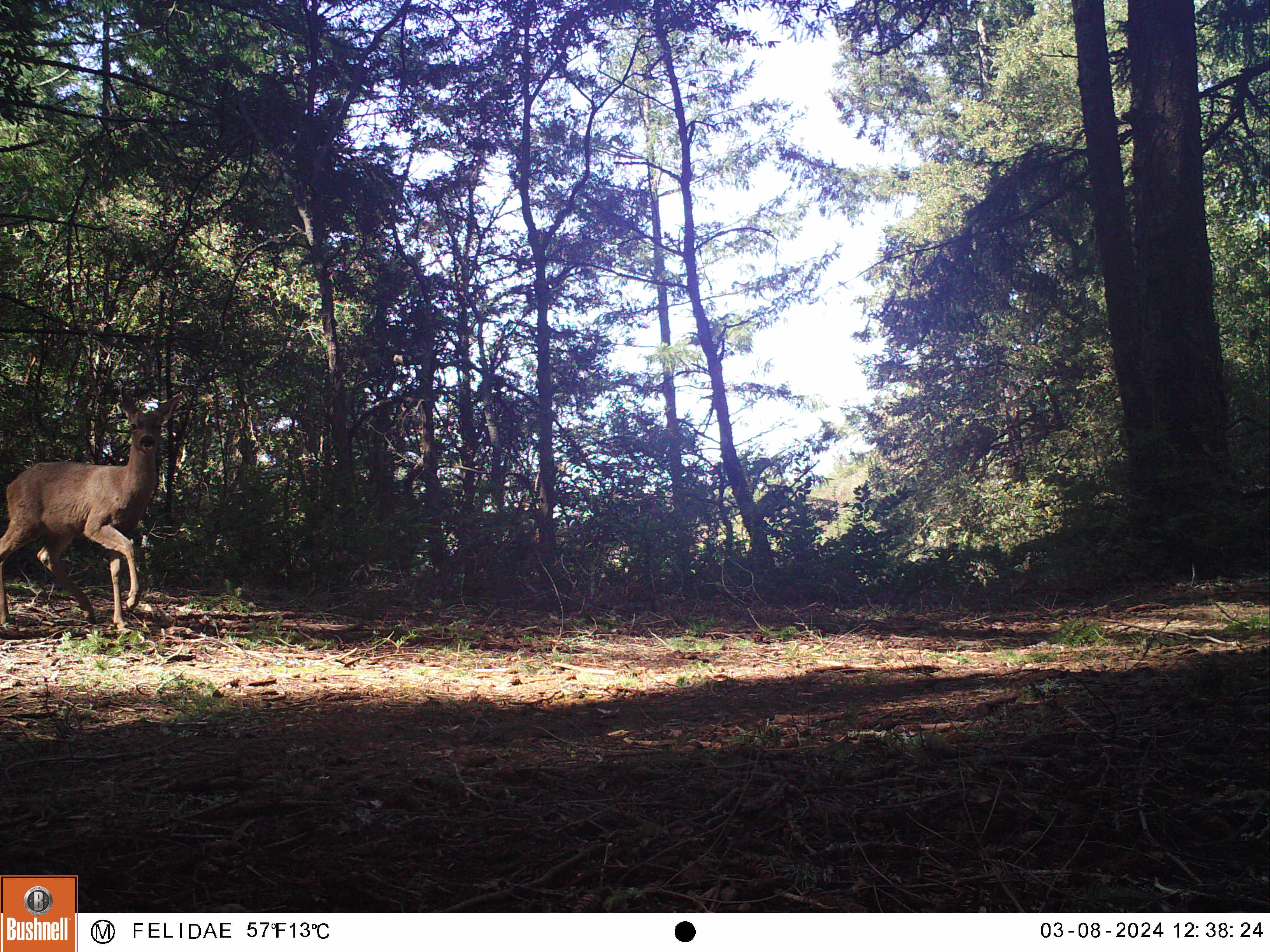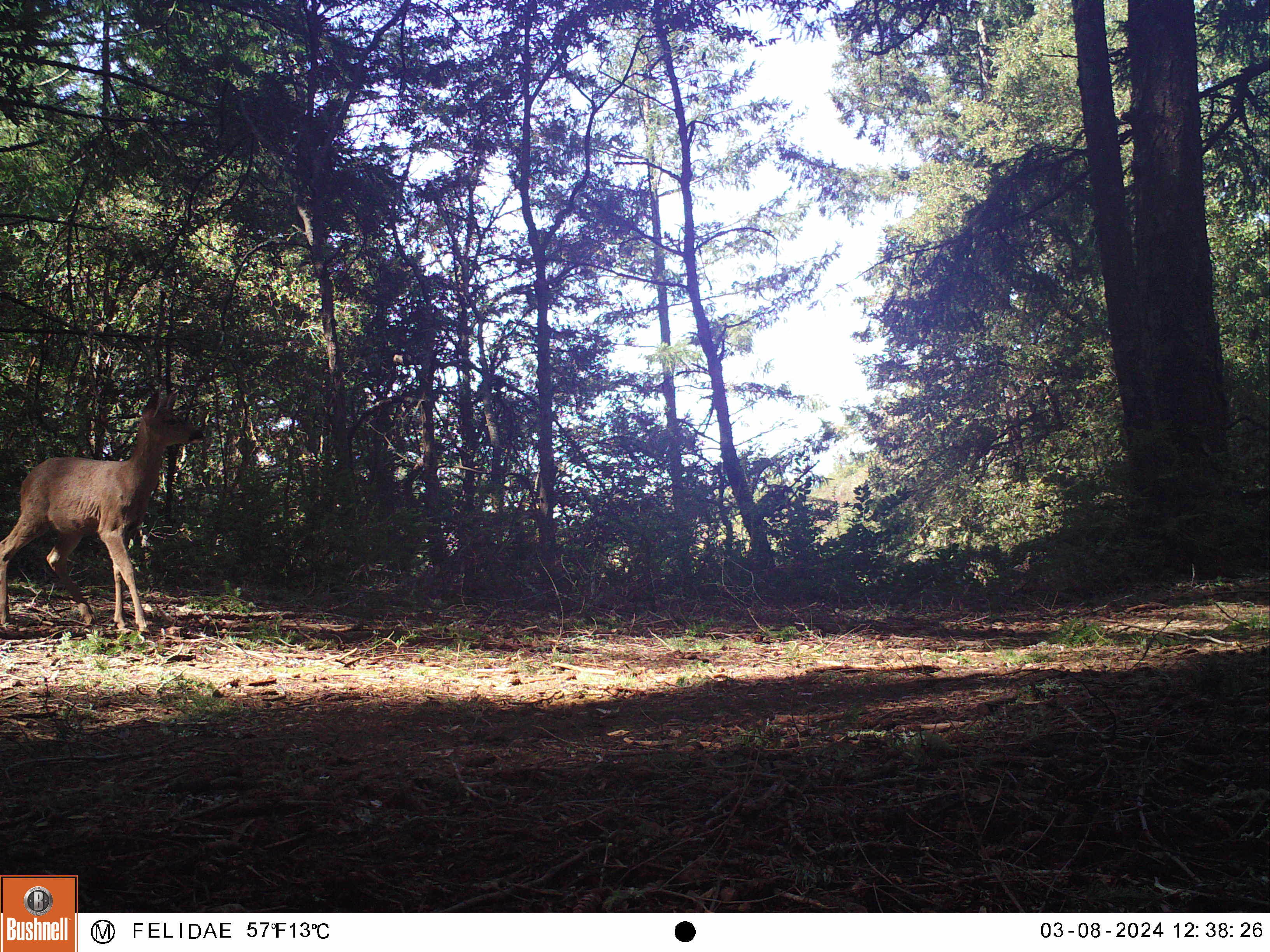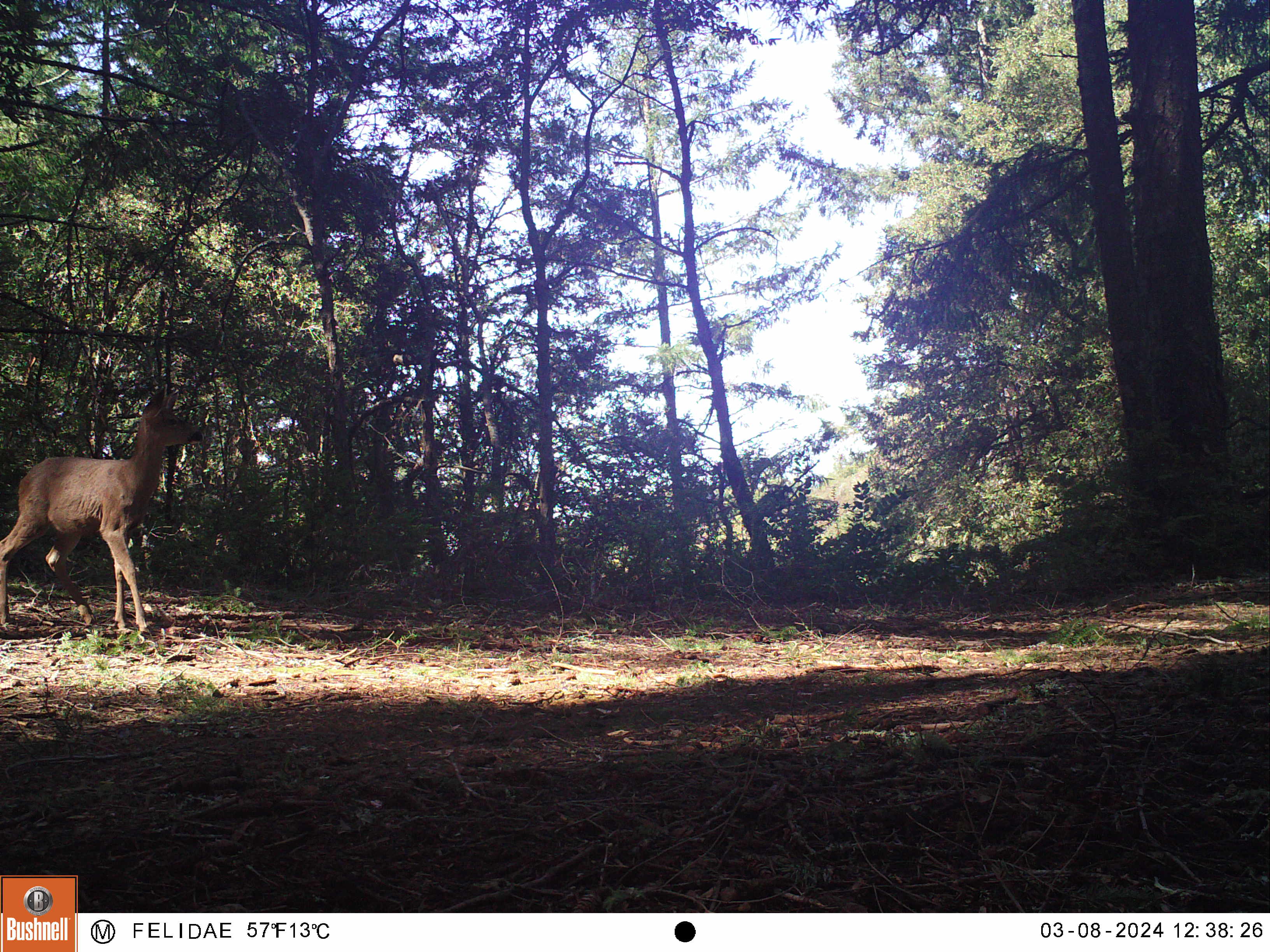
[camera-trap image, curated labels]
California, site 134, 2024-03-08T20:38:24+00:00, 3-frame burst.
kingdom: Animalia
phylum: Chordata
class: Mammalia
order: Artiodactyla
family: Cervidae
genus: Odocoileus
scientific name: Odocoileus hemionus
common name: mule deer